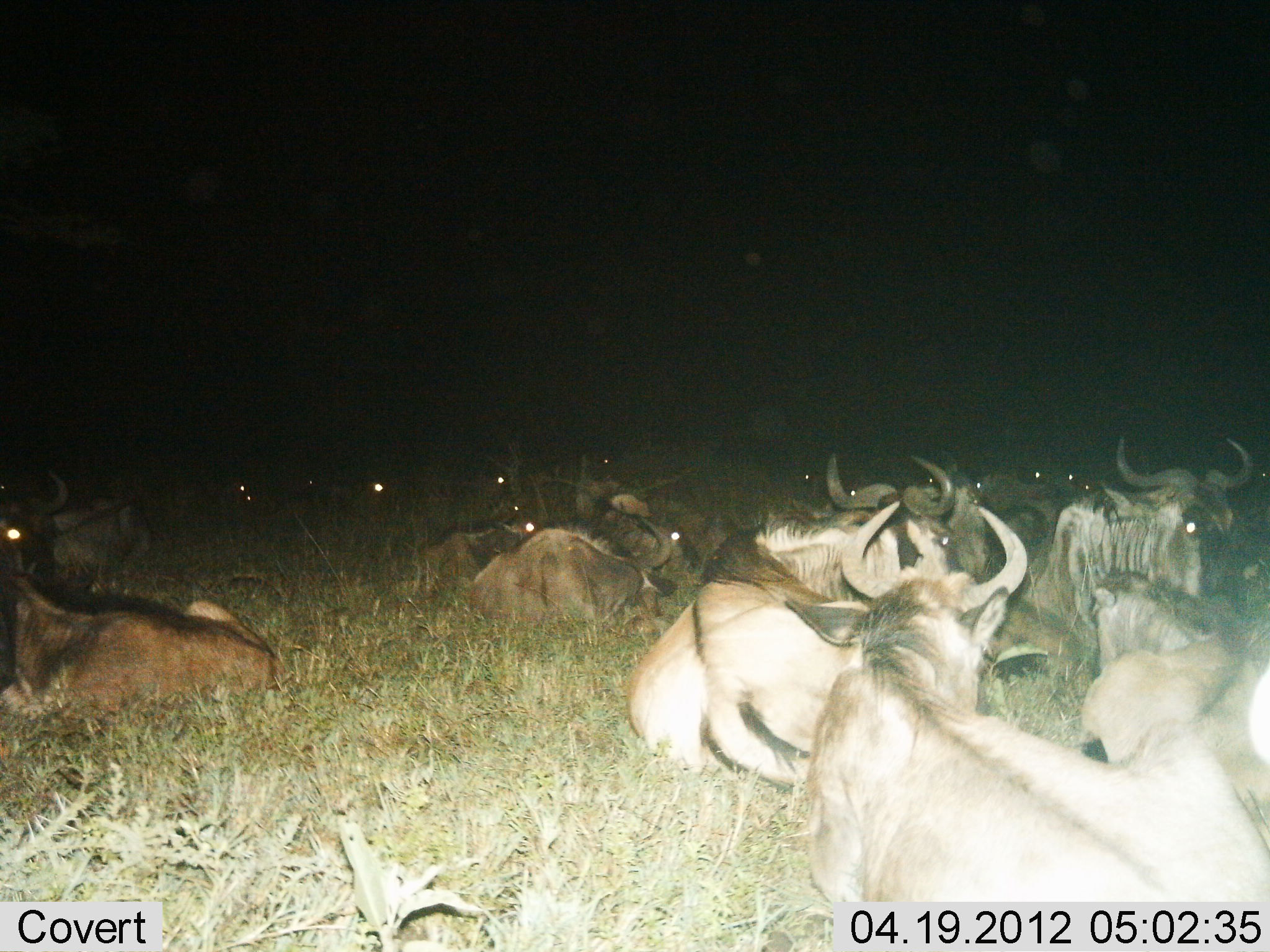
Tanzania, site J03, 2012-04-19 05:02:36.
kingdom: Animalia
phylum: Chordata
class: Mammalia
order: Artiodactyla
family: Bovidae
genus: Connochaetes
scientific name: Connochaetes taurinus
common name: blue wildebeest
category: wildebeest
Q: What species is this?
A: Wildebeest (blue wildebeest) (Connochaetes taurinus).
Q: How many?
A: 11-50.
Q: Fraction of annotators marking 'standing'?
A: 0%.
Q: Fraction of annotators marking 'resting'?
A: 100%.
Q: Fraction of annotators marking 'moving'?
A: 0%.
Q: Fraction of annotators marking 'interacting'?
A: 0%.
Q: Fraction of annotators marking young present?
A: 0%.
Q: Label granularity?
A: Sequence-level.